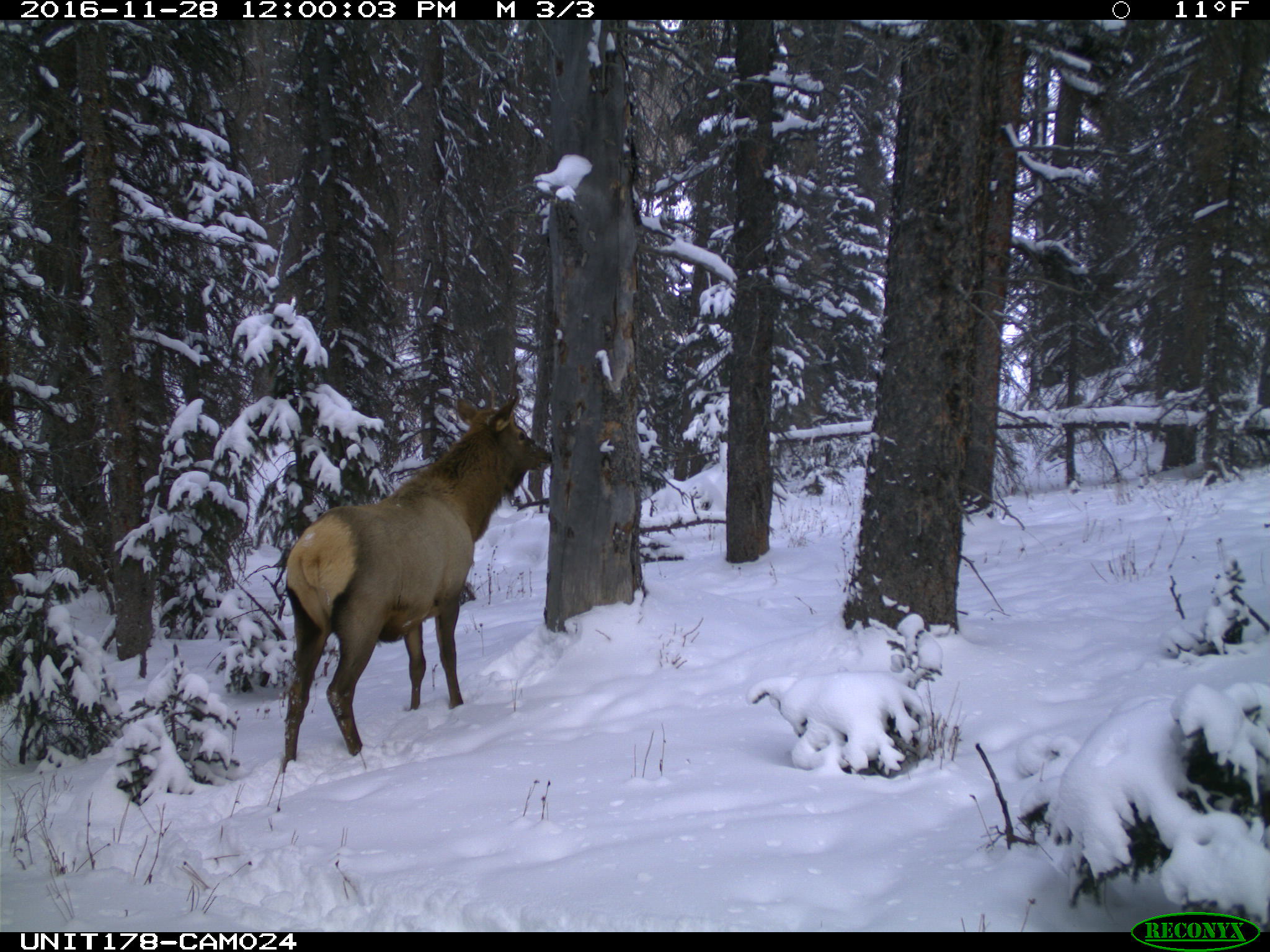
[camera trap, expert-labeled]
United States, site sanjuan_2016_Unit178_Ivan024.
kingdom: Animalia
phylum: Chordata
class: Mammalia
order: Artiodactyla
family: Cervidae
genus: Cervus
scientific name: Cervus elaphus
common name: red deer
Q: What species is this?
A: Cervus elaphus (red deer).